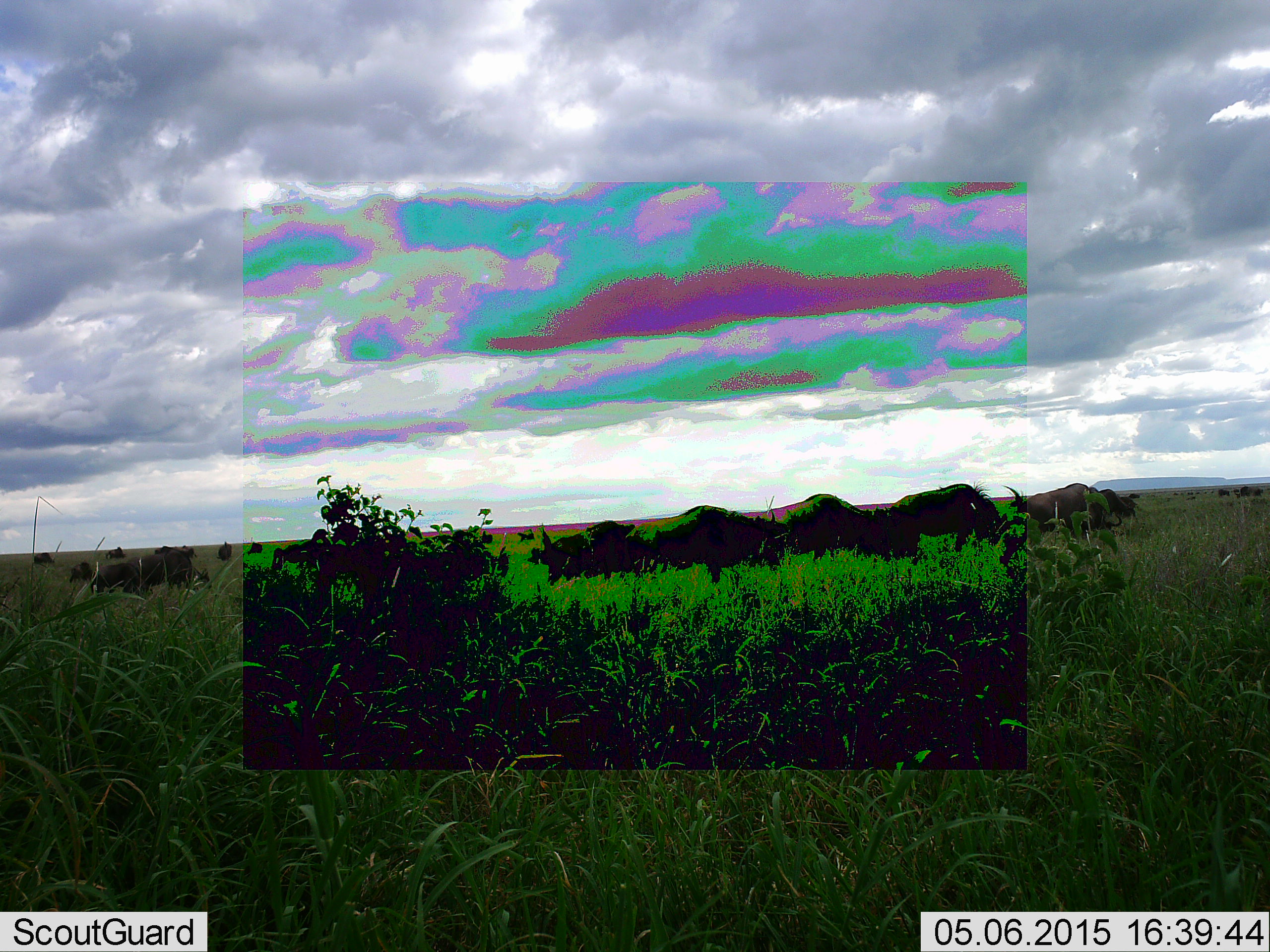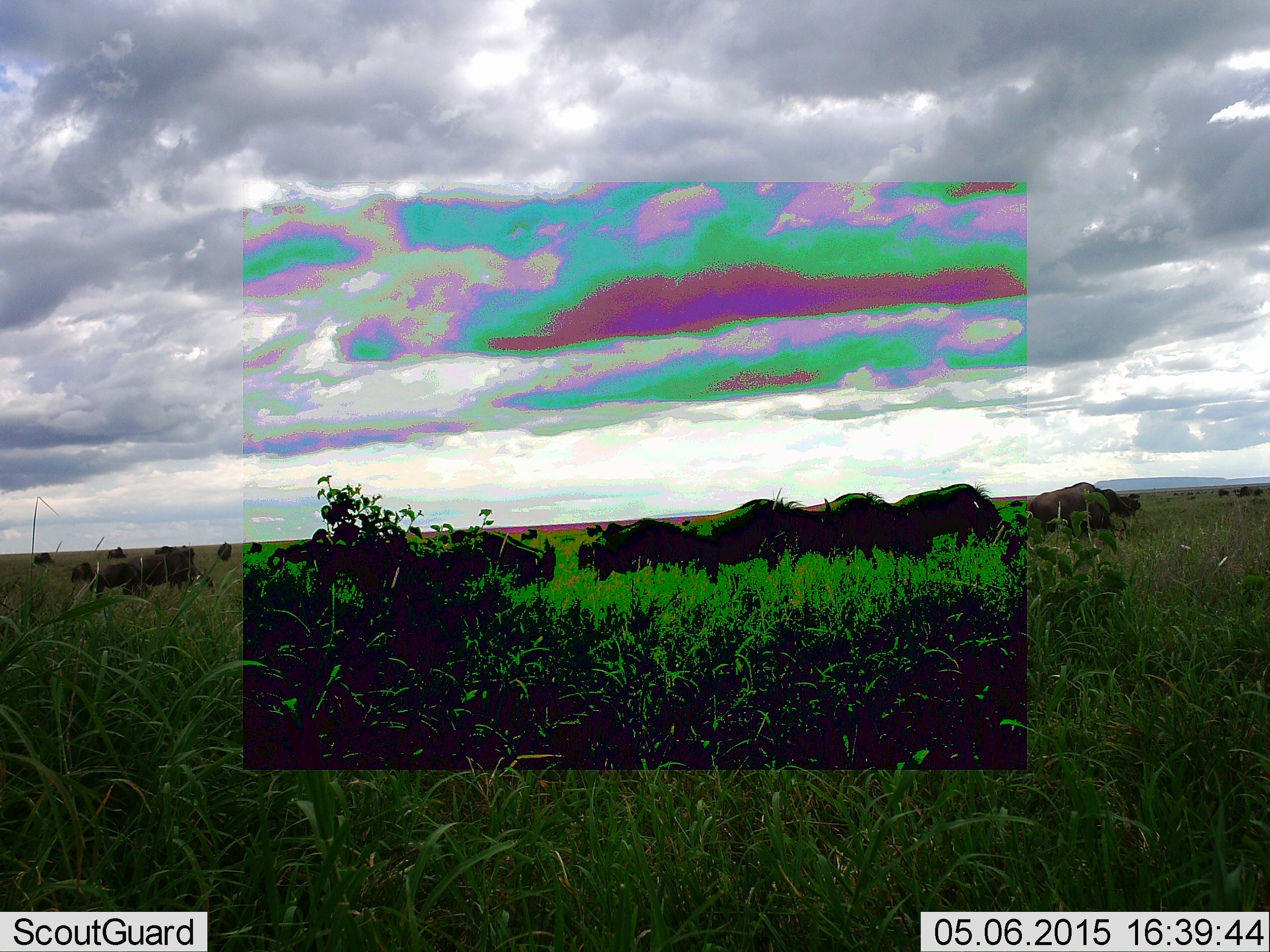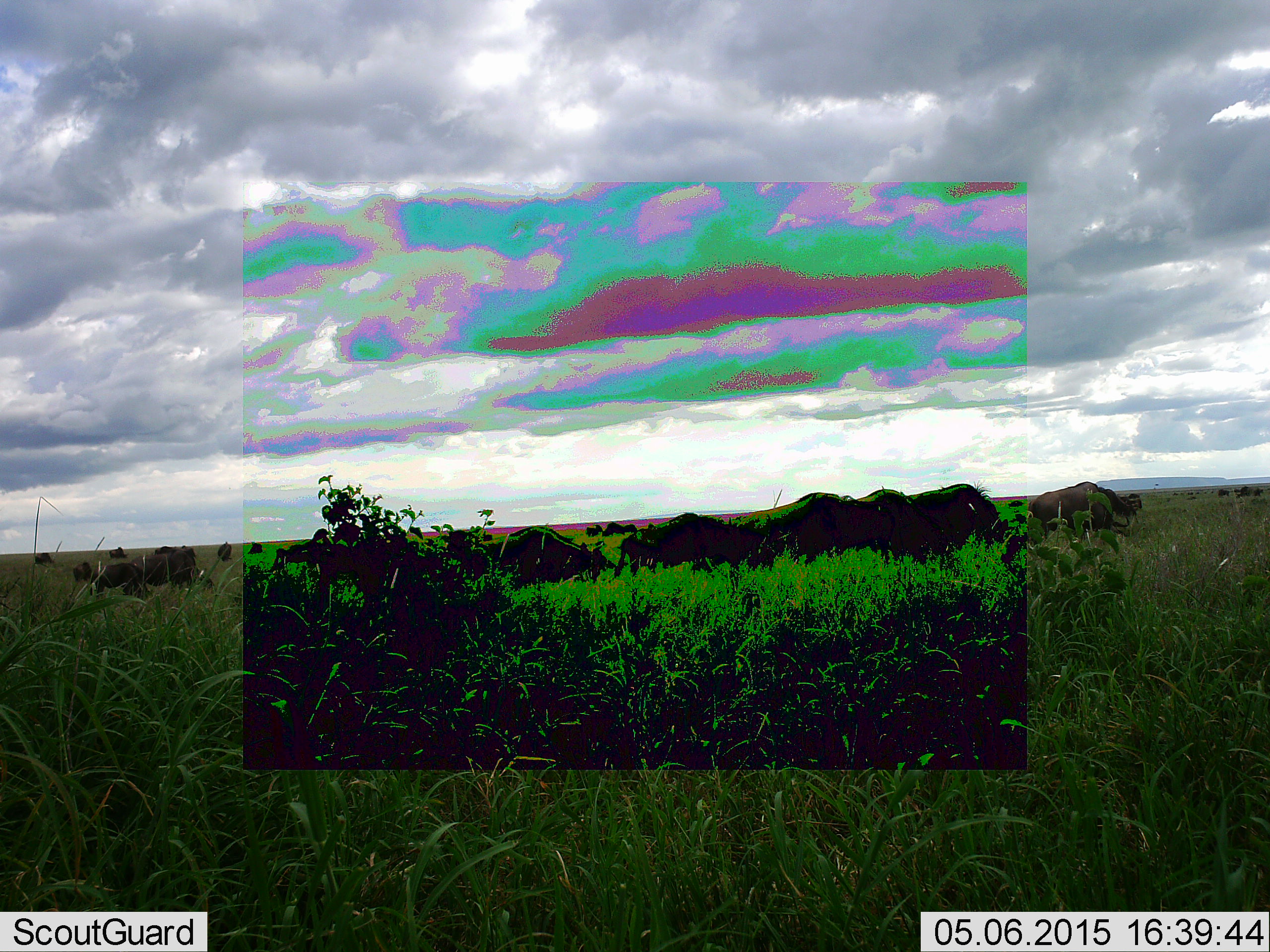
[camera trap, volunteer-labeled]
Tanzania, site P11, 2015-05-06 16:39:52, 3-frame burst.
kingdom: Animalia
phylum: Chordata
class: Mammalia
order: Artiodactyla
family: Bovidae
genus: Connochaetes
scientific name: Connochaetes taurinus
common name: blue wildebeest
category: wildebeest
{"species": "wildebeest (blue wildebeest) (Connochaetes taurinus)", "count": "11-50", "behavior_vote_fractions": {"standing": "50%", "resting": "0%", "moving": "100%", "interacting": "0%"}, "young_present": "0%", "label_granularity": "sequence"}